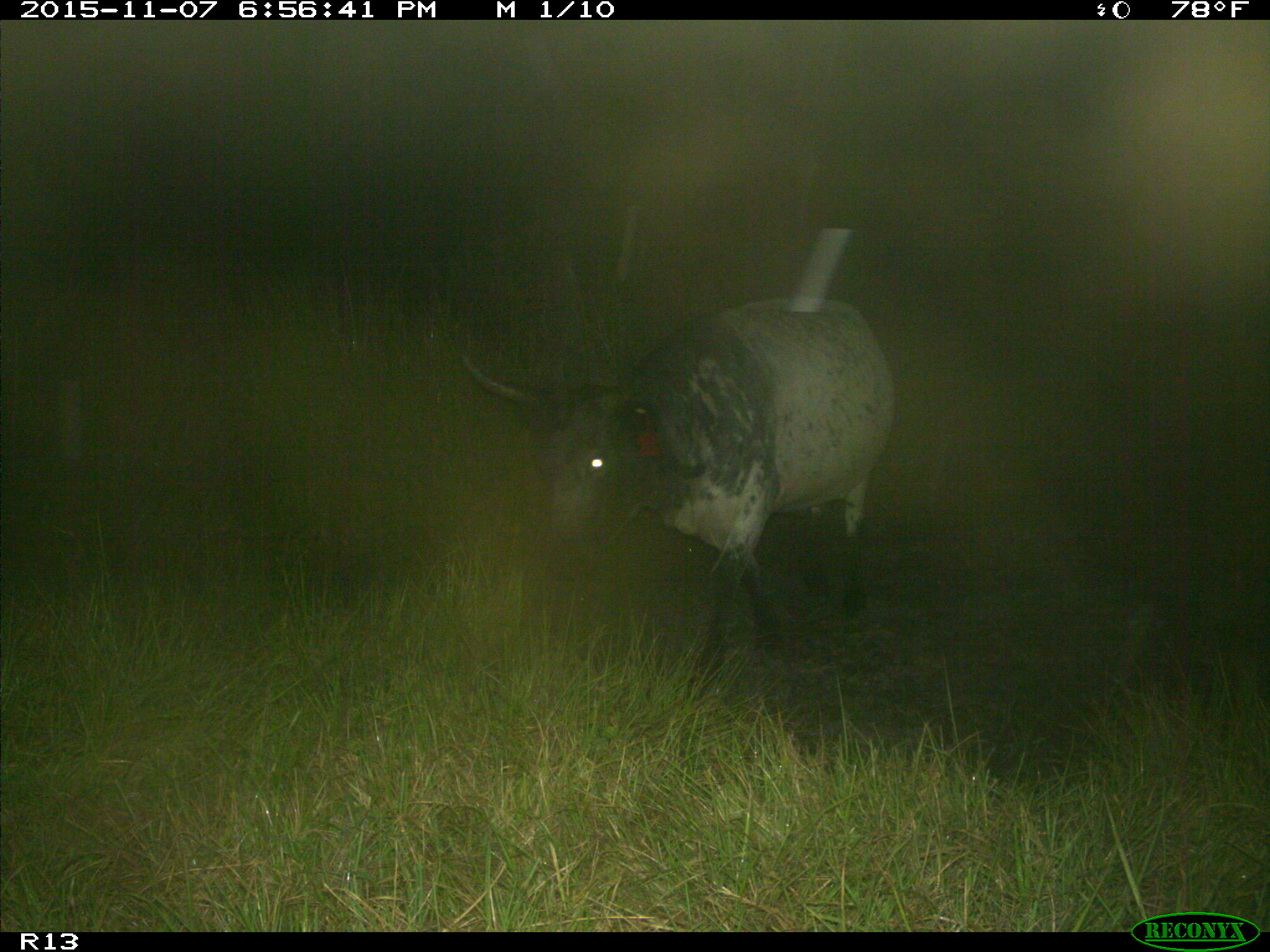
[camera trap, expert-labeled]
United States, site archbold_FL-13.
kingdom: Animalia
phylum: Chordata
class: Mammalia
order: Artiodactyla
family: Bovidae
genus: Bos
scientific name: Bos taurus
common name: domestic cow